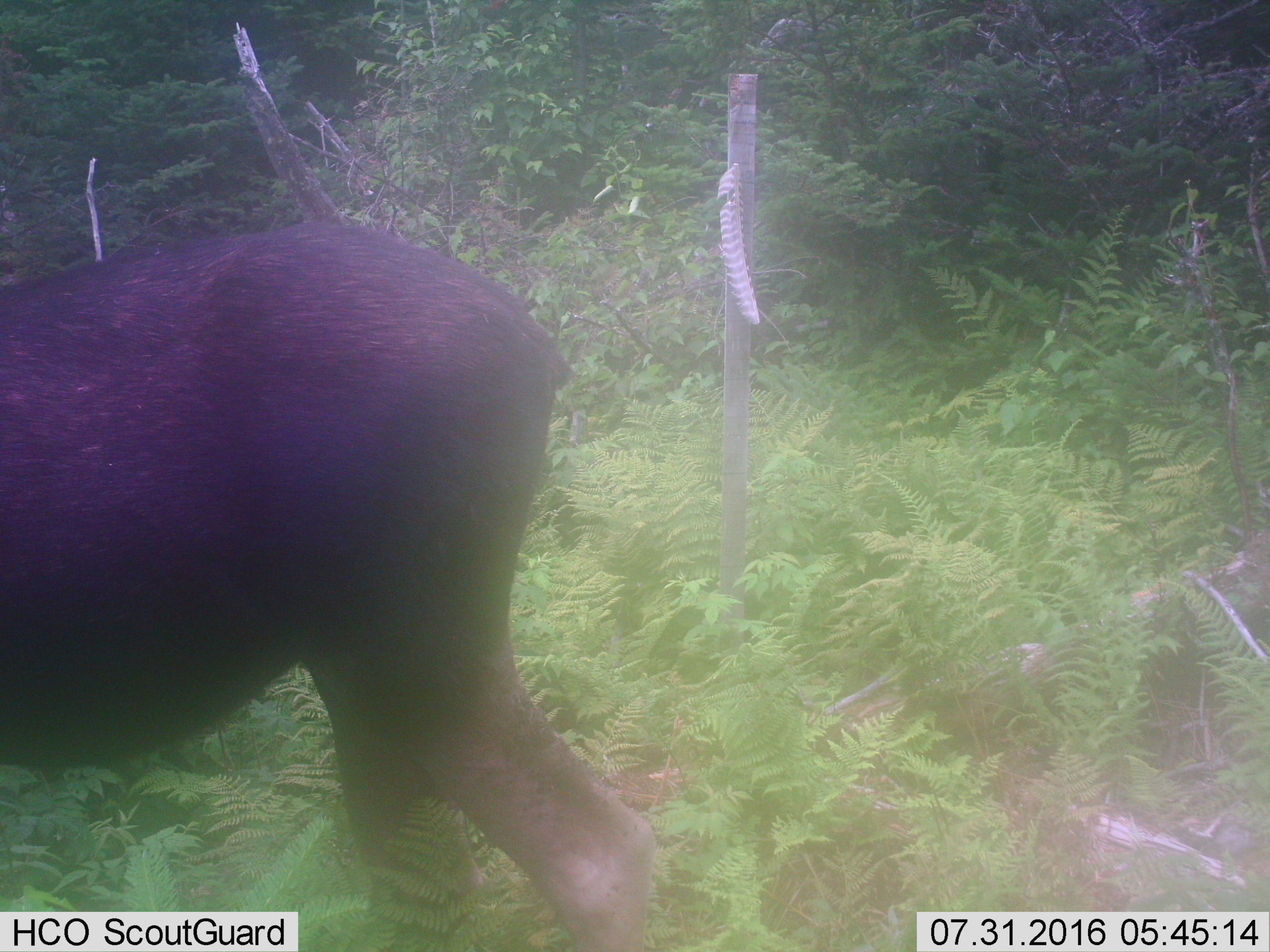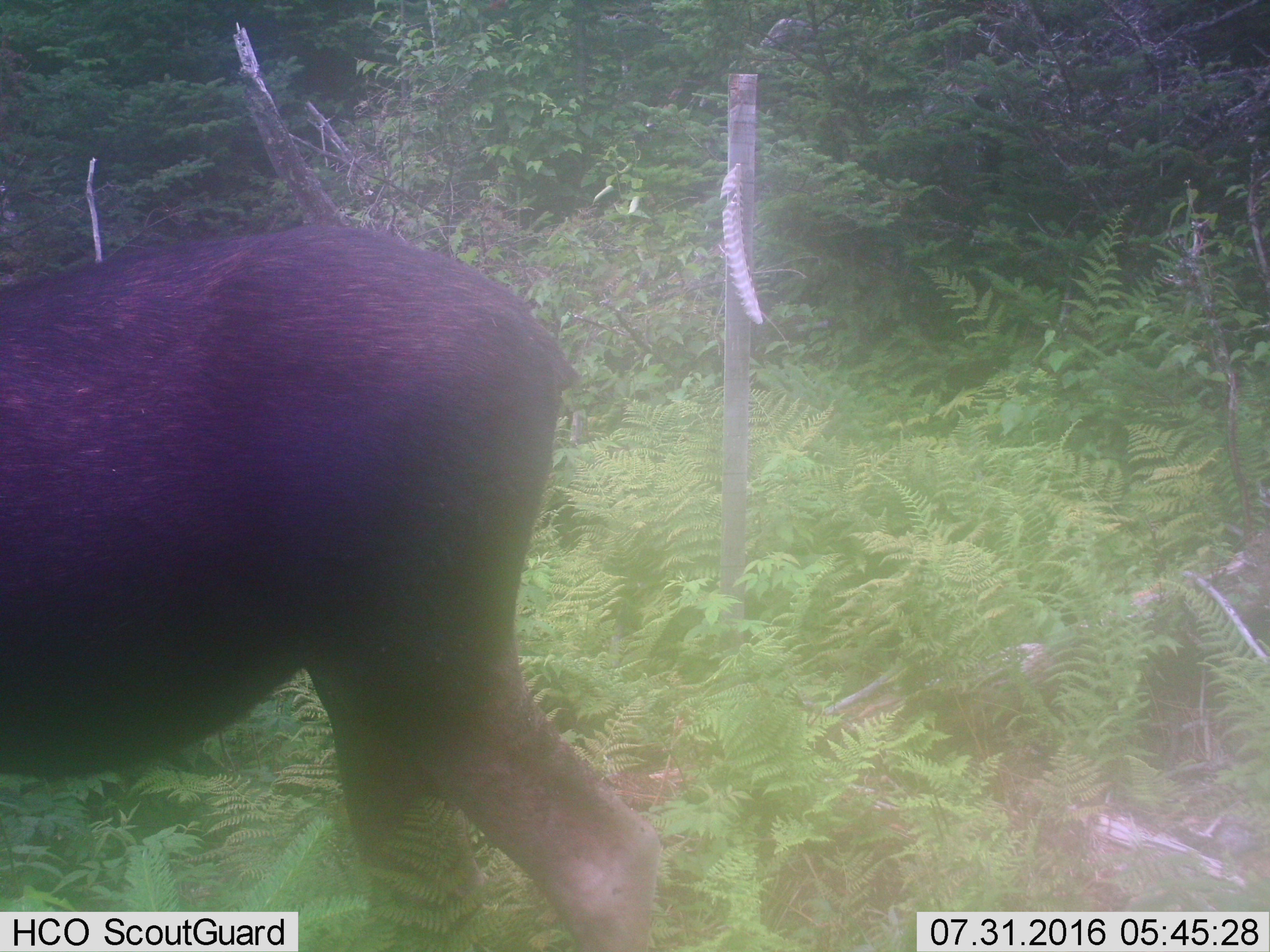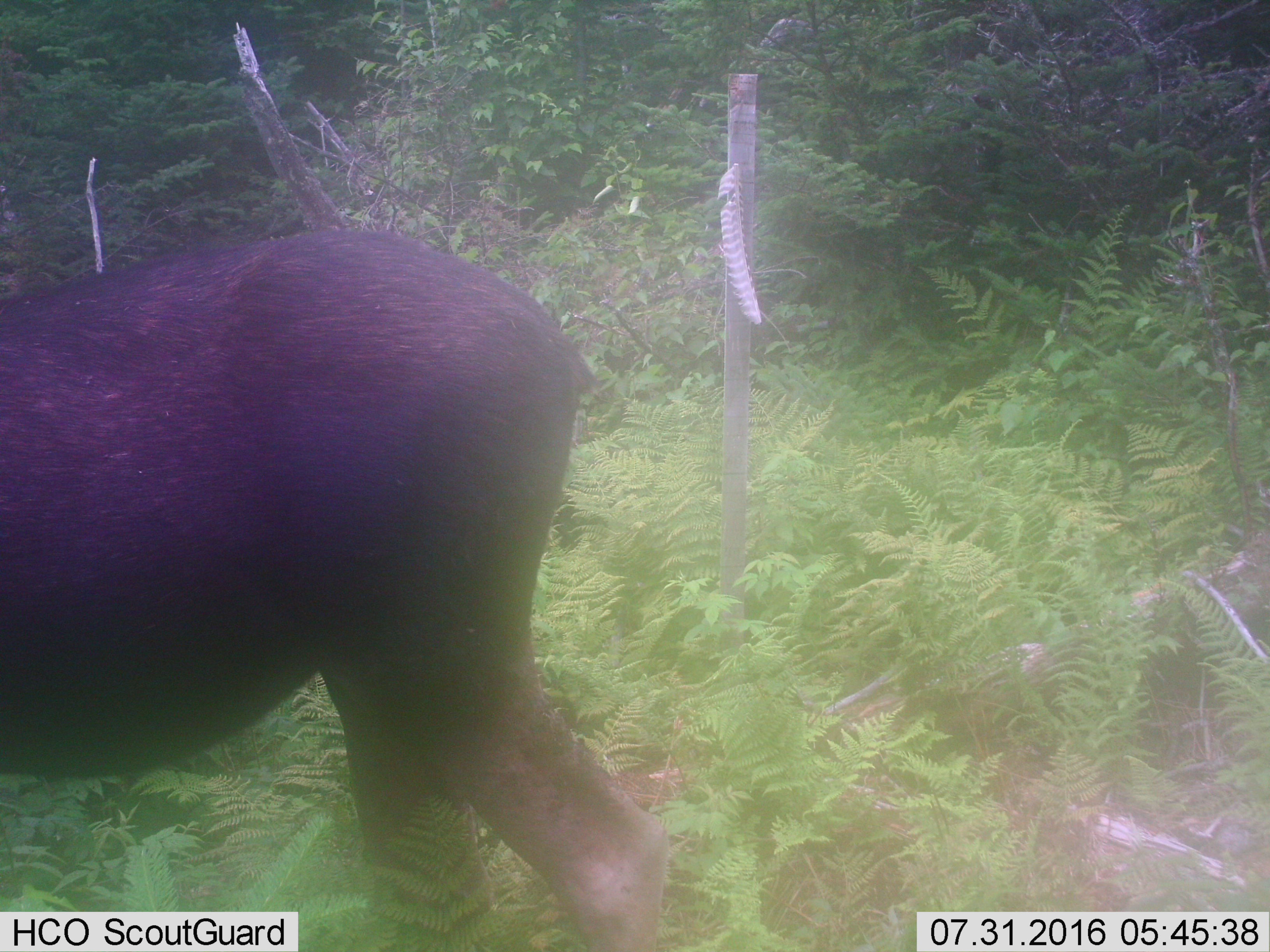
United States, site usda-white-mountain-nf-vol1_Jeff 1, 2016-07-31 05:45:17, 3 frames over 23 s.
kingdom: Animalia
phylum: Chordata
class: Mammalia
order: Artiodactyla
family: Cervidae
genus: Alces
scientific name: Alces alces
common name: moose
Moose (Alces alces).